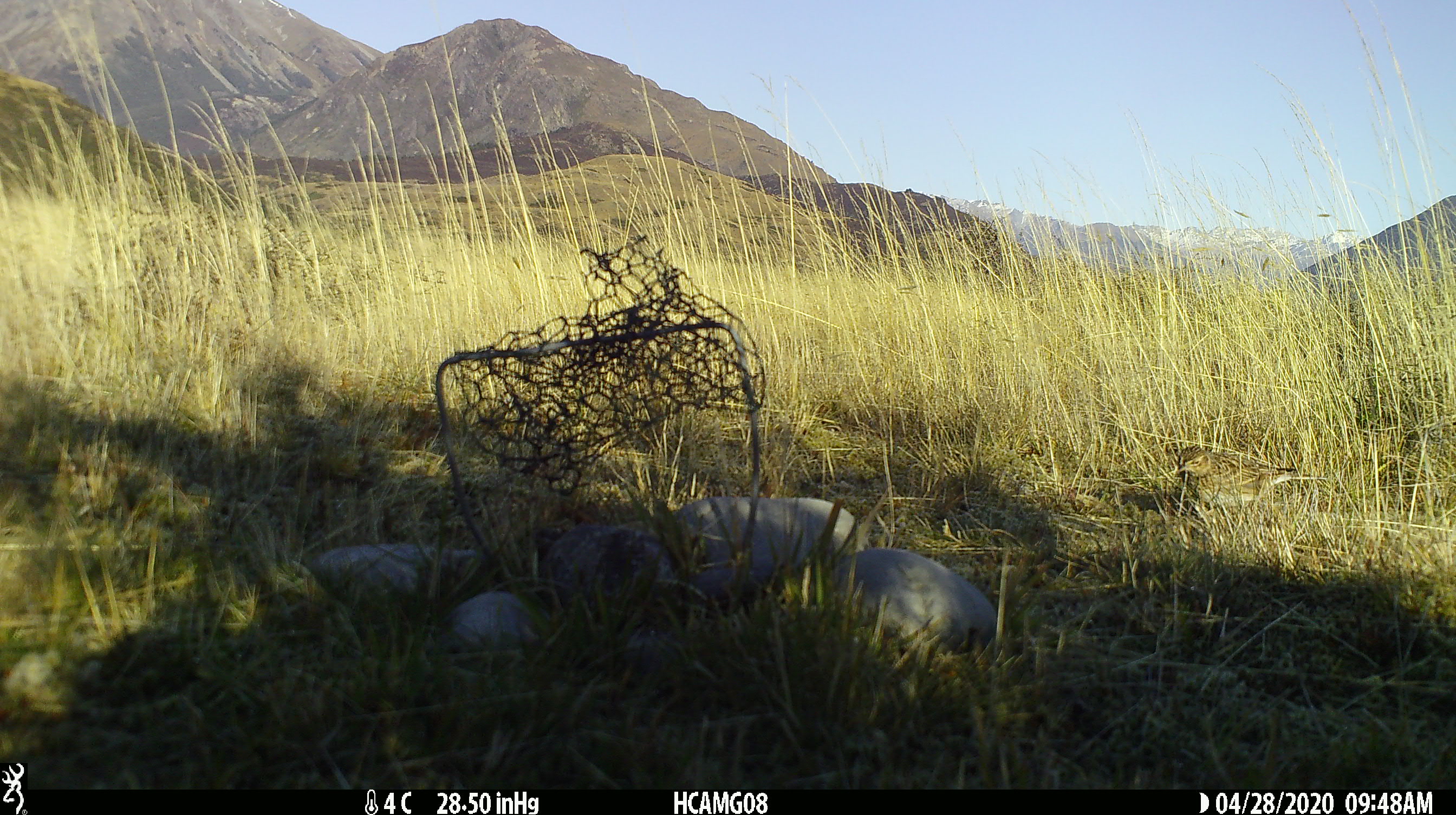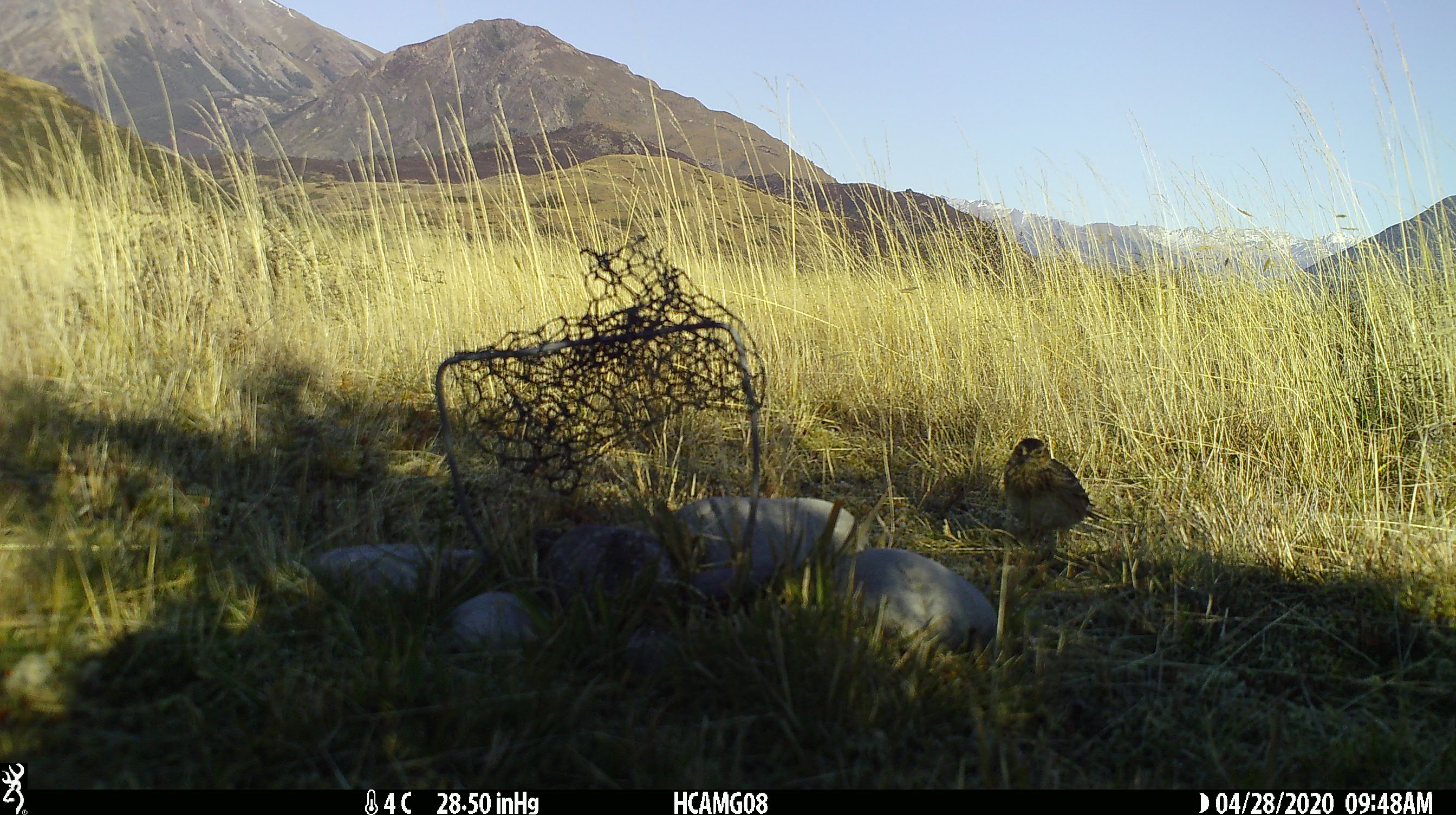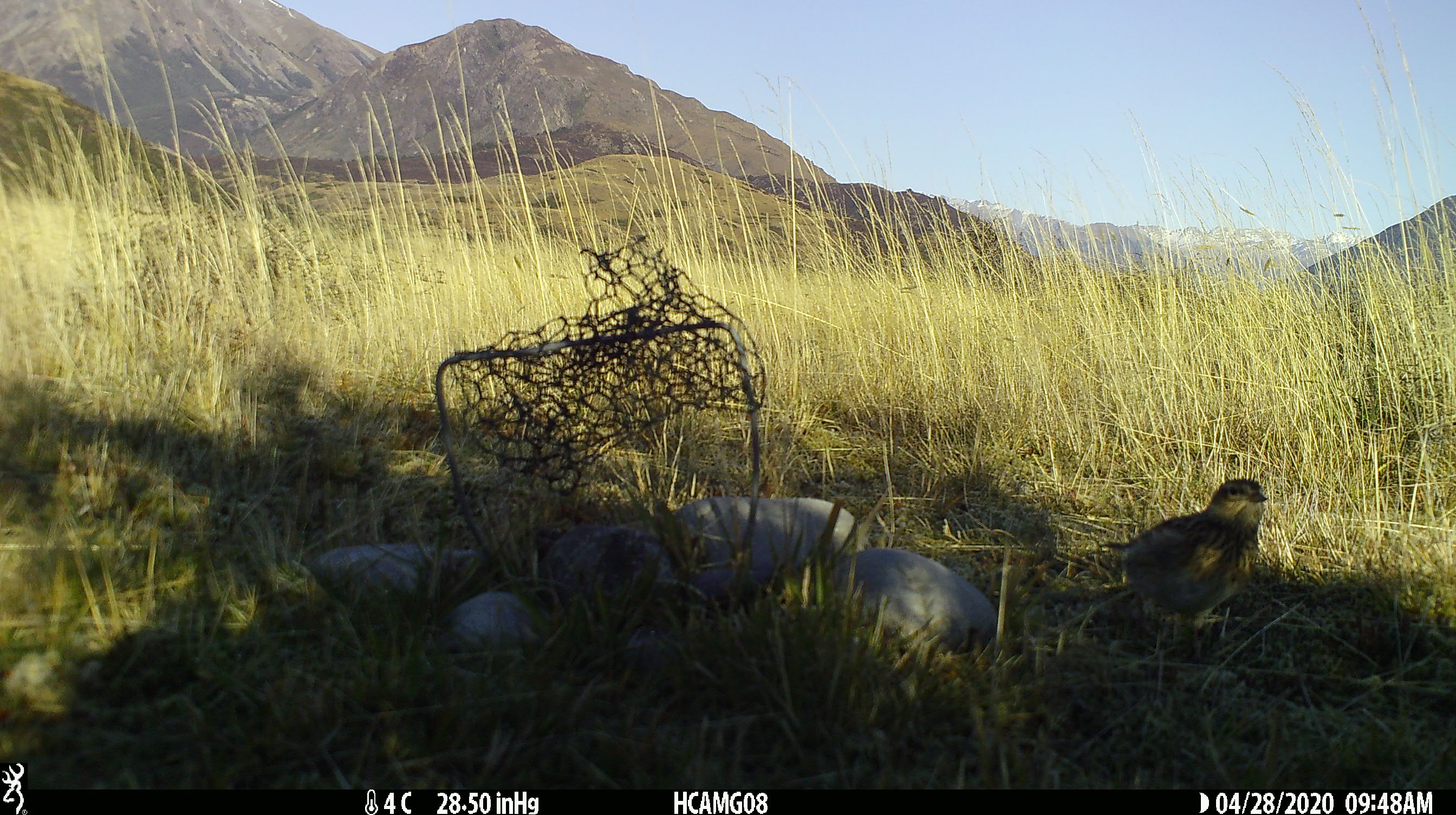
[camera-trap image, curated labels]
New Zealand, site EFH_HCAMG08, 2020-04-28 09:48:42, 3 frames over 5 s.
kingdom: Animalia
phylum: Chordata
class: Aves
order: Passeriformes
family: Motacillidae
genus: Anthus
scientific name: Anthus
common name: pipit